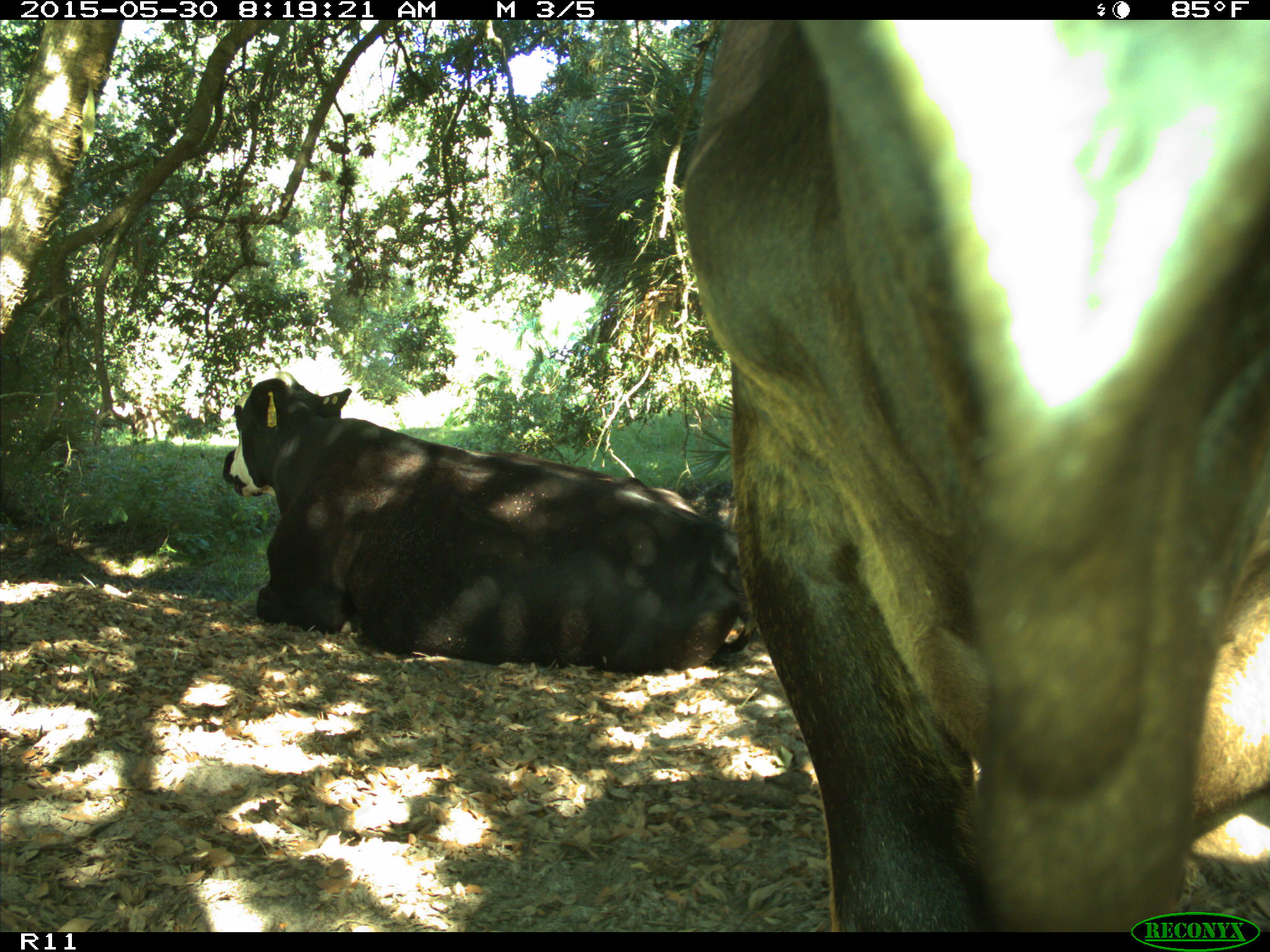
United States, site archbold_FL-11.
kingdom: Animalia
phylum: Chordata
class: Mammalia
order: Artiodactyla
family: Bovidae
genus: Bos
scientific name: Bos taurus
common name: domestic cow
Bos taurus (domestic cow).